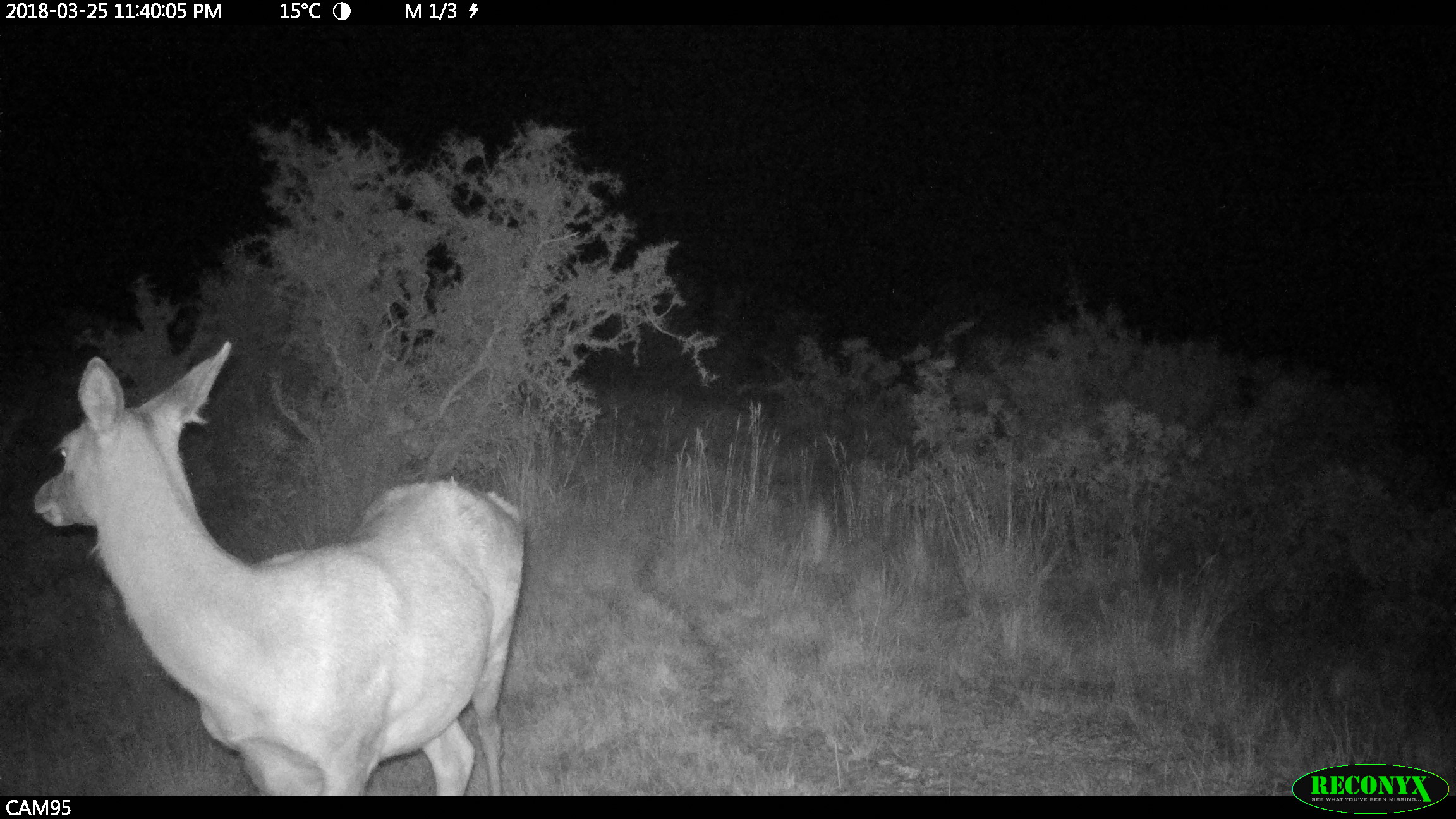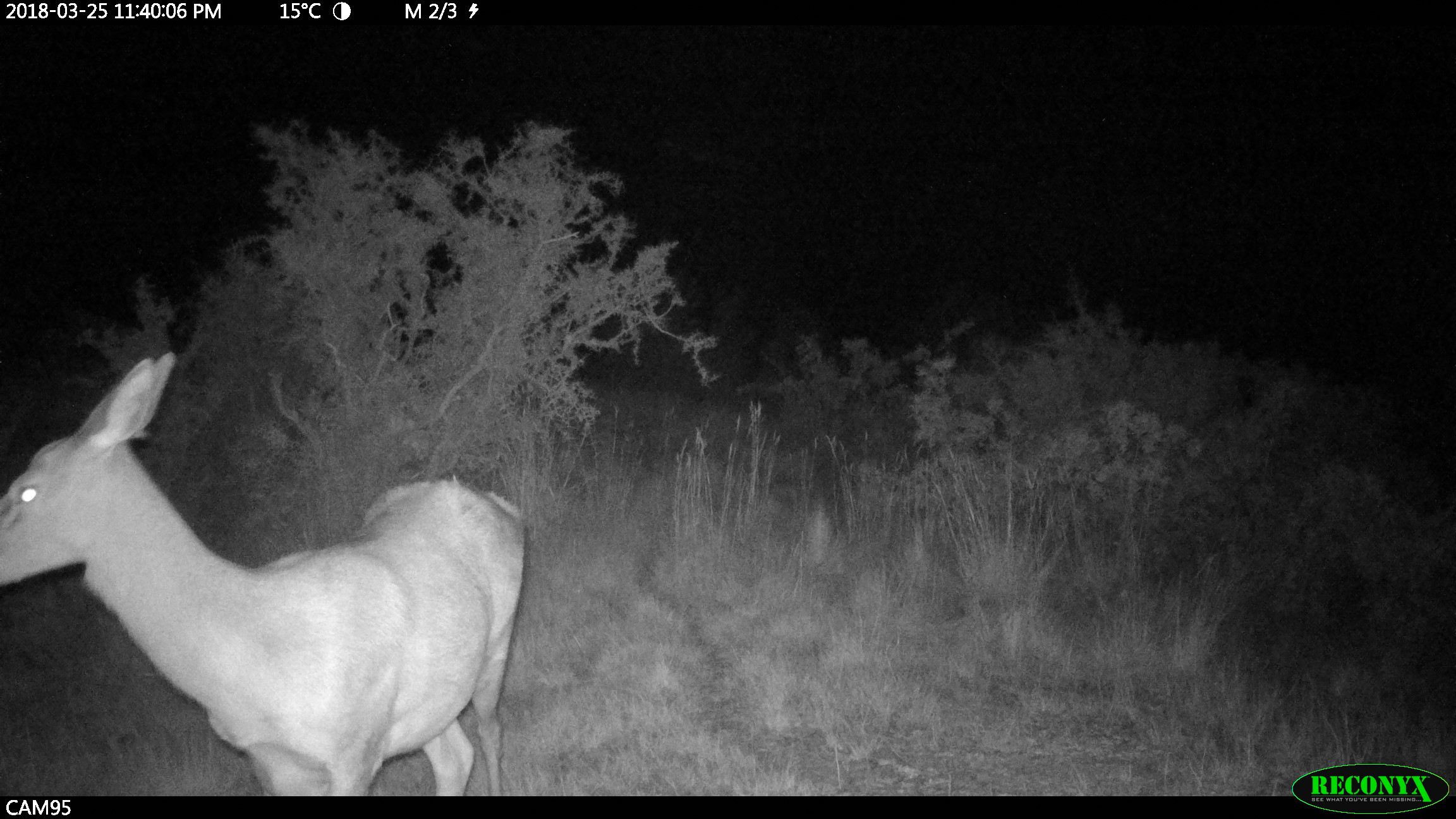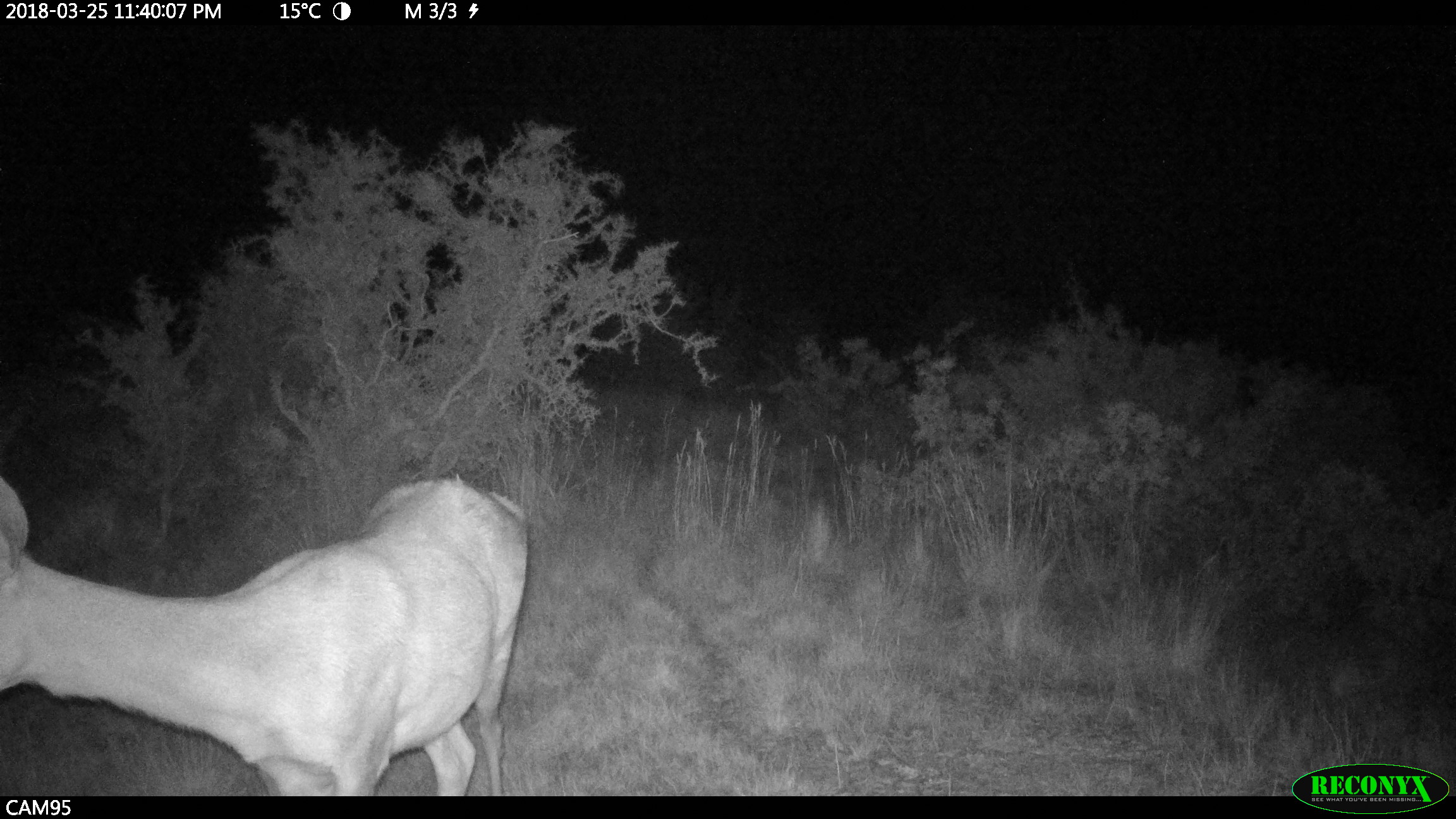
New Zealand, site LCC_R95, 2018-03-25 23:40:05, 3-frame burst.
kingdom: Animalia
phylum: Chordata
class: Mammalia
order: Artiodactyla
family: Cervidae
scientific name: Cervidae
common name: deer